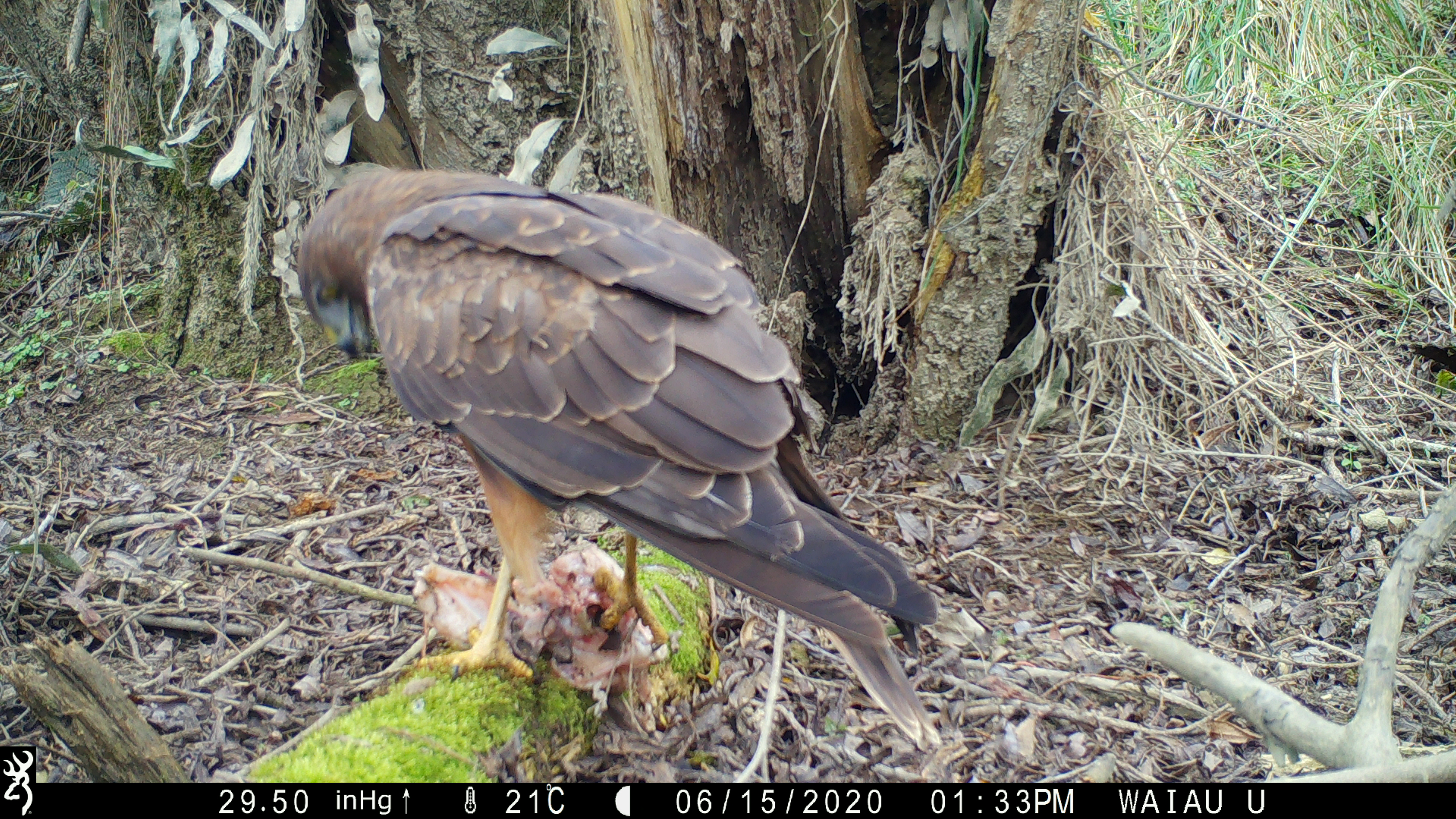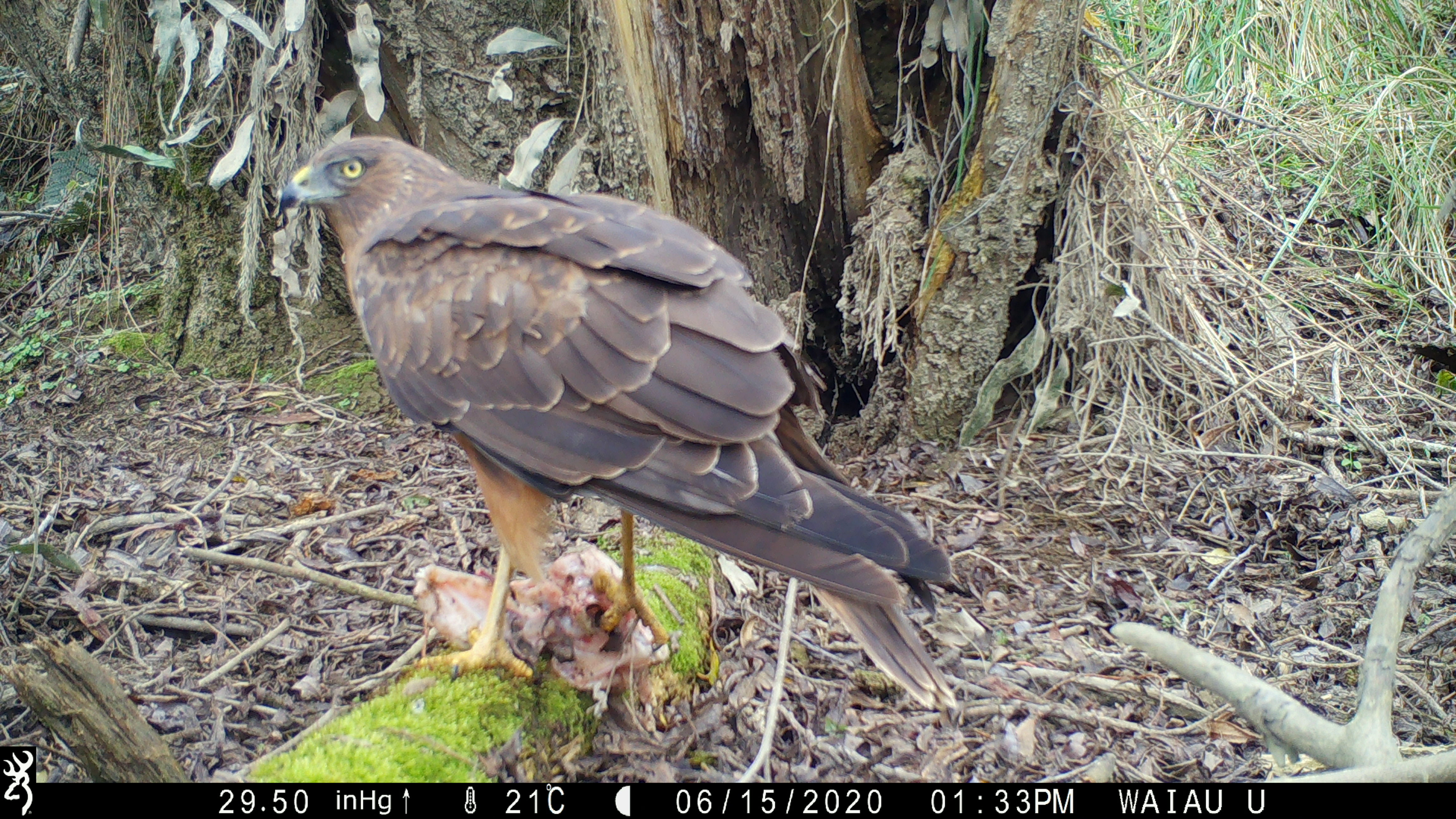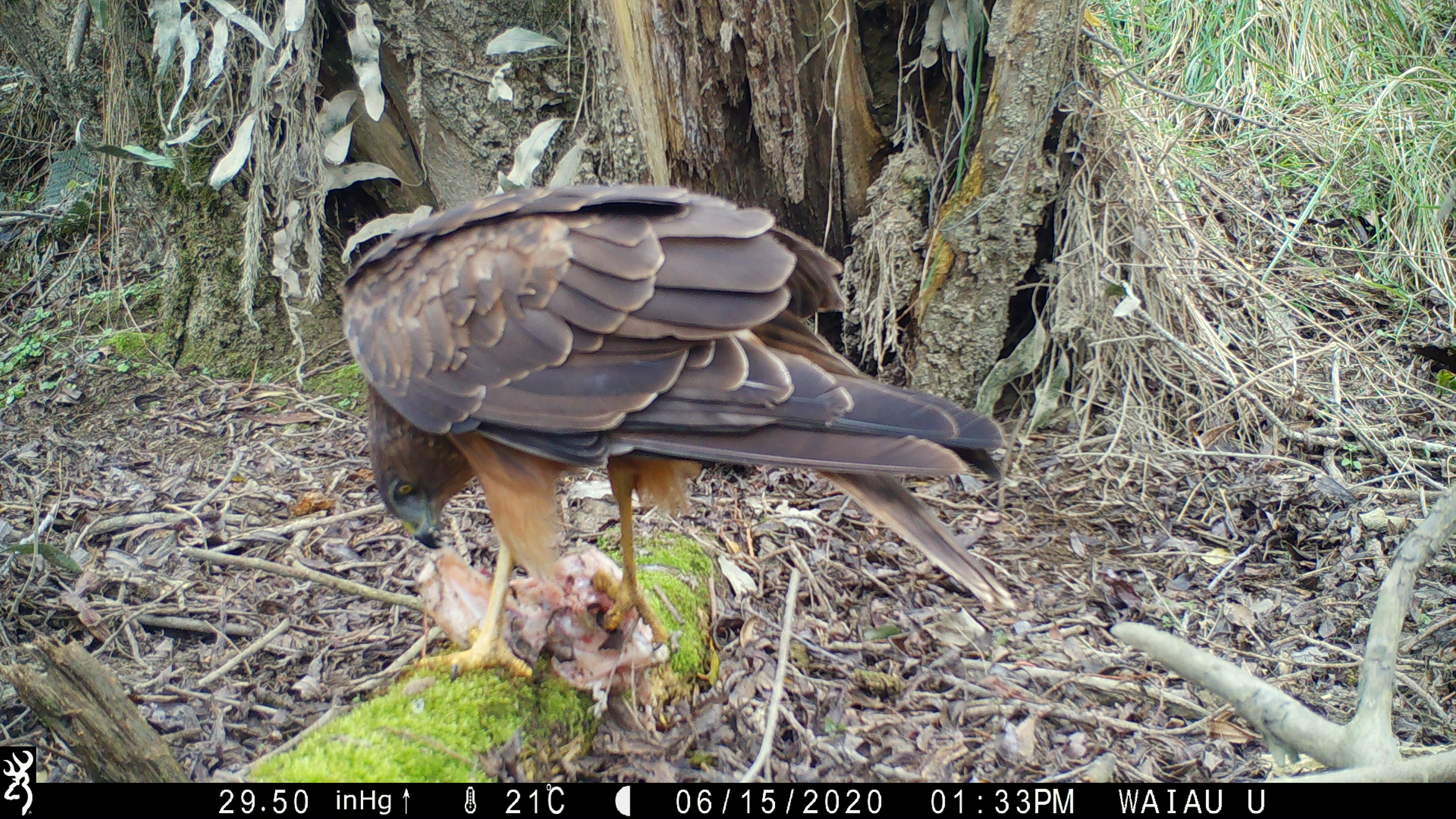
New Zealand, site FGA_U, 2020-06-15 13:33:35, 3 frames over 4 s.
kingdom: Animalia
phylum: Chordata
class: Aves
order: Accipitriformes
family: Accipitridae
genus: Circus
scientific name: Circus approximans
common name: swamp harrier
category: harrier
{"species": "harrier (swamp harrier) (Circus approximans)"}